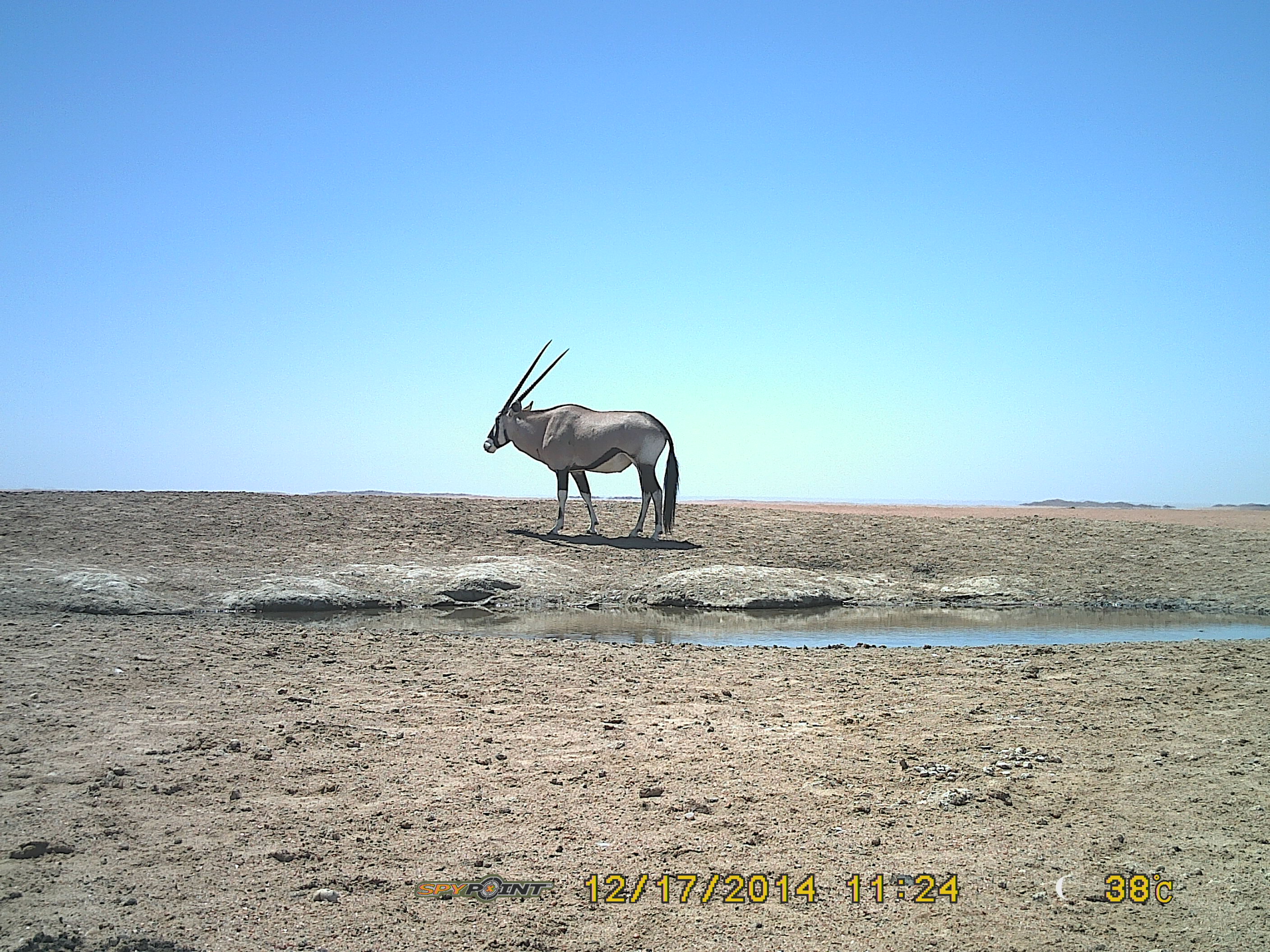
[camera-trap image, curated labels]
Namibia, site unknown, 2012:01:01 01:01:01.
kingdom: Animalia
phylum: Chordata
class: Mammalia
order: Artiodactyla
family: Bovidae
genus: Oryx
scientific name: Oryx gazella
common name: gemsbok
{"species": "Oryx gazella (gemsbok)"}